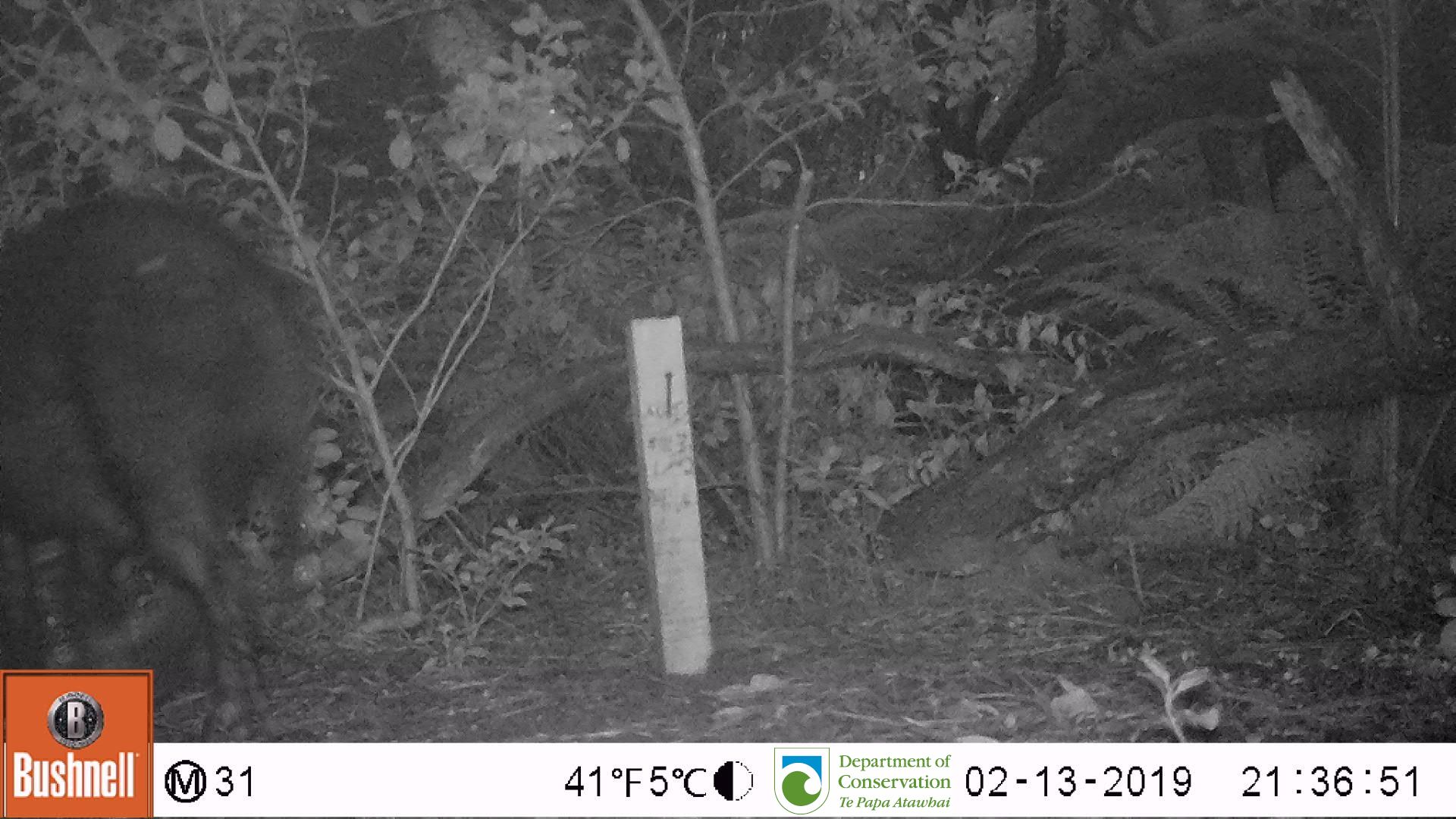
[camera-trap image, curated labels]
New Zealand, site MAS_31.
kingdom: Animalia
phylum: Chordata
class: Mammalia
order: Artiodactyla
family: Suidae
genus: Sus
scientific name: Sus scrofa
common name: pig